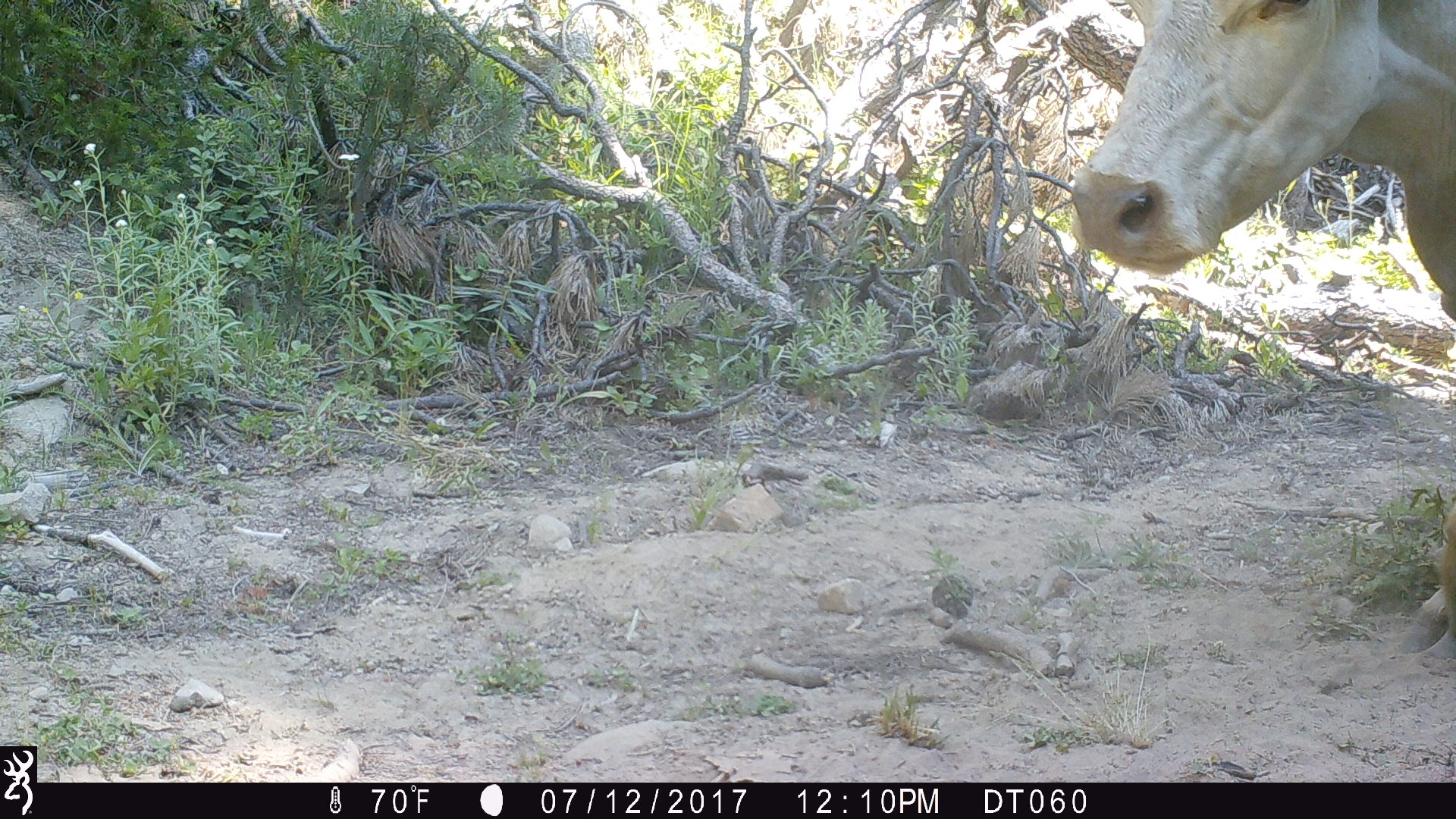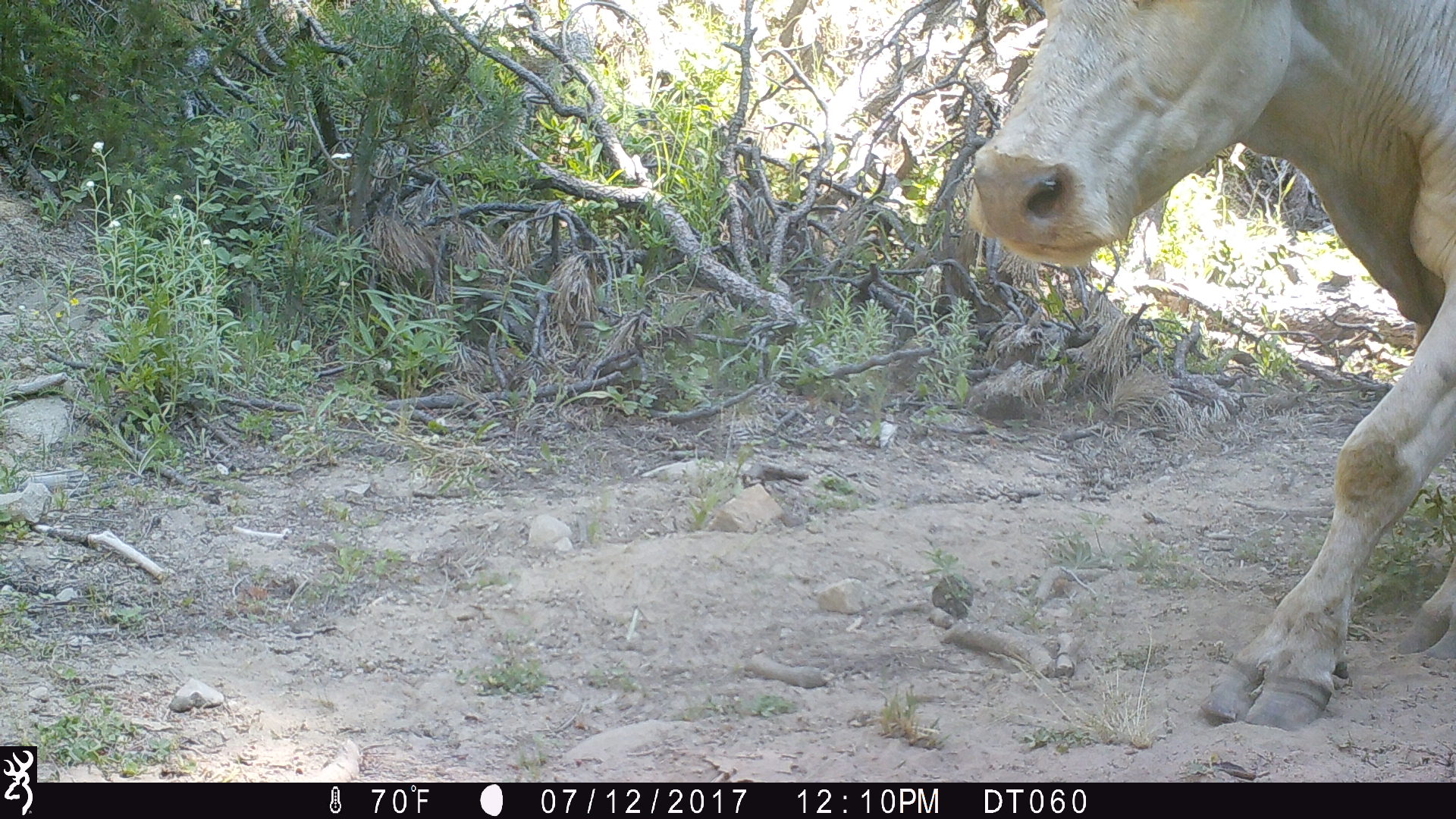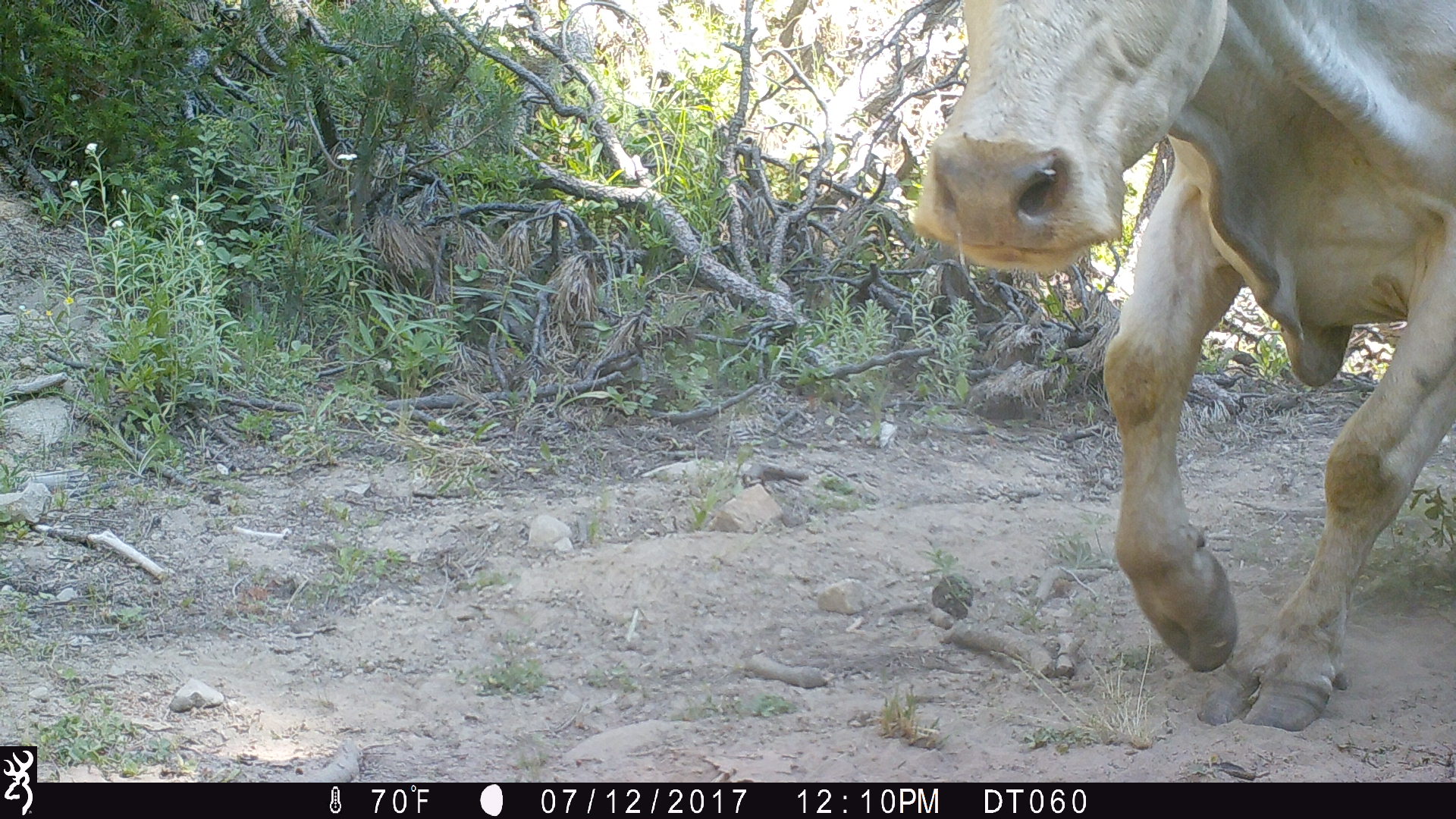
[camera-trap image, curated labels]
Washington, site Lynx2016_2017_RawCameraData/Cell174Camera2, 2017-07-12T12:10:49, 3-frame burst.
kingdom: Animalia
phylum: Chordata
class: Mammalia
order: Artiodactyla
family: Bovidae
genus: Bos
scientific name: Bos taurus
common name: domestic cattle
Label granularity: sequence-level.